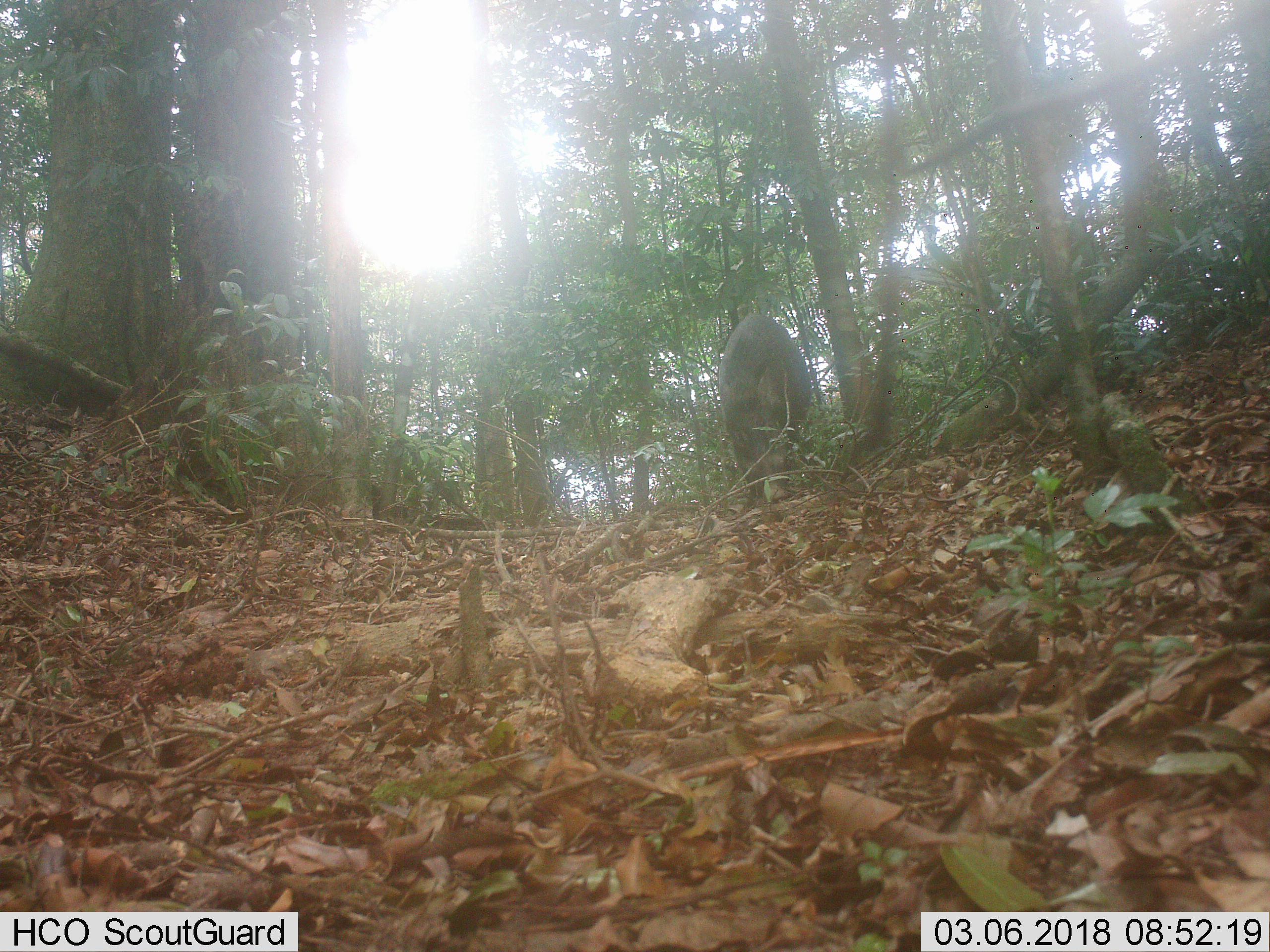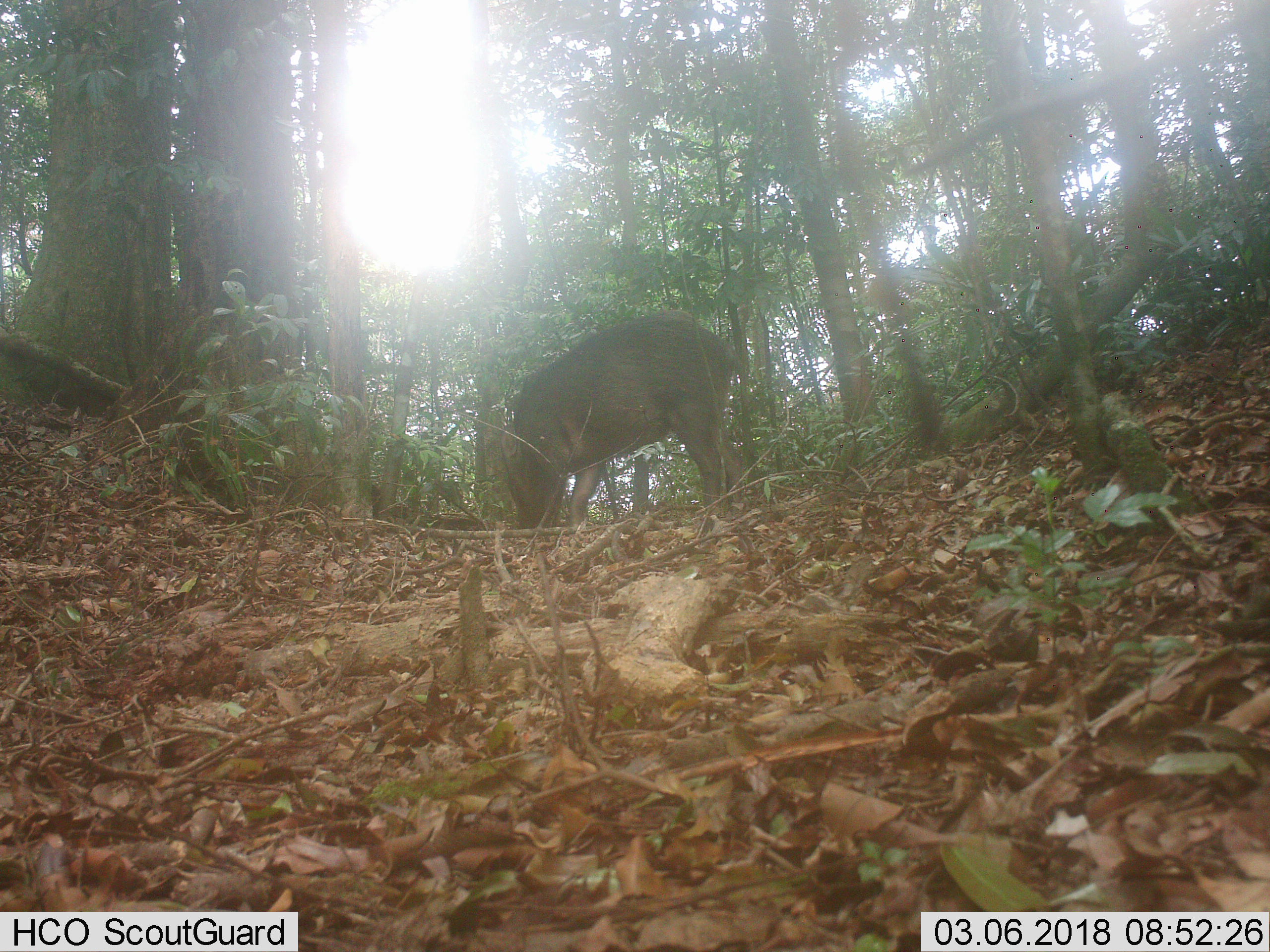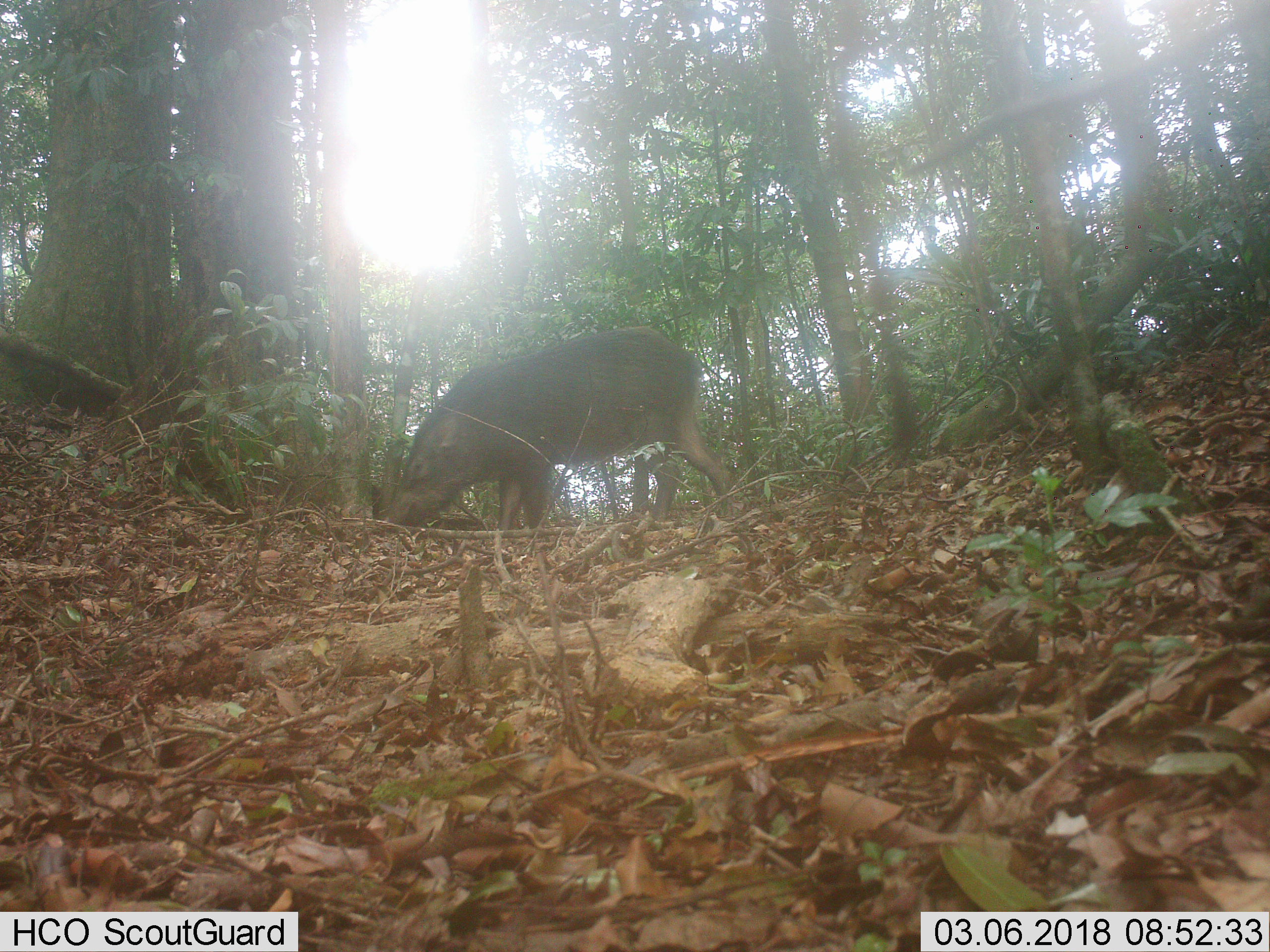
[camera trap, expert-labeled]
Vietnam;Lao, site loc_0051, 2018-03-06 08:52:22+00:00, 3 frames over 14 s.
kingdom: Animalia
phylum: Chordata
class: Mammalia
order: Artiodactyla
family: Suidae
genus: Sus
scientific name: Sus scrofa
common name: eurasian wild pig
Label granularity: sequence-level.